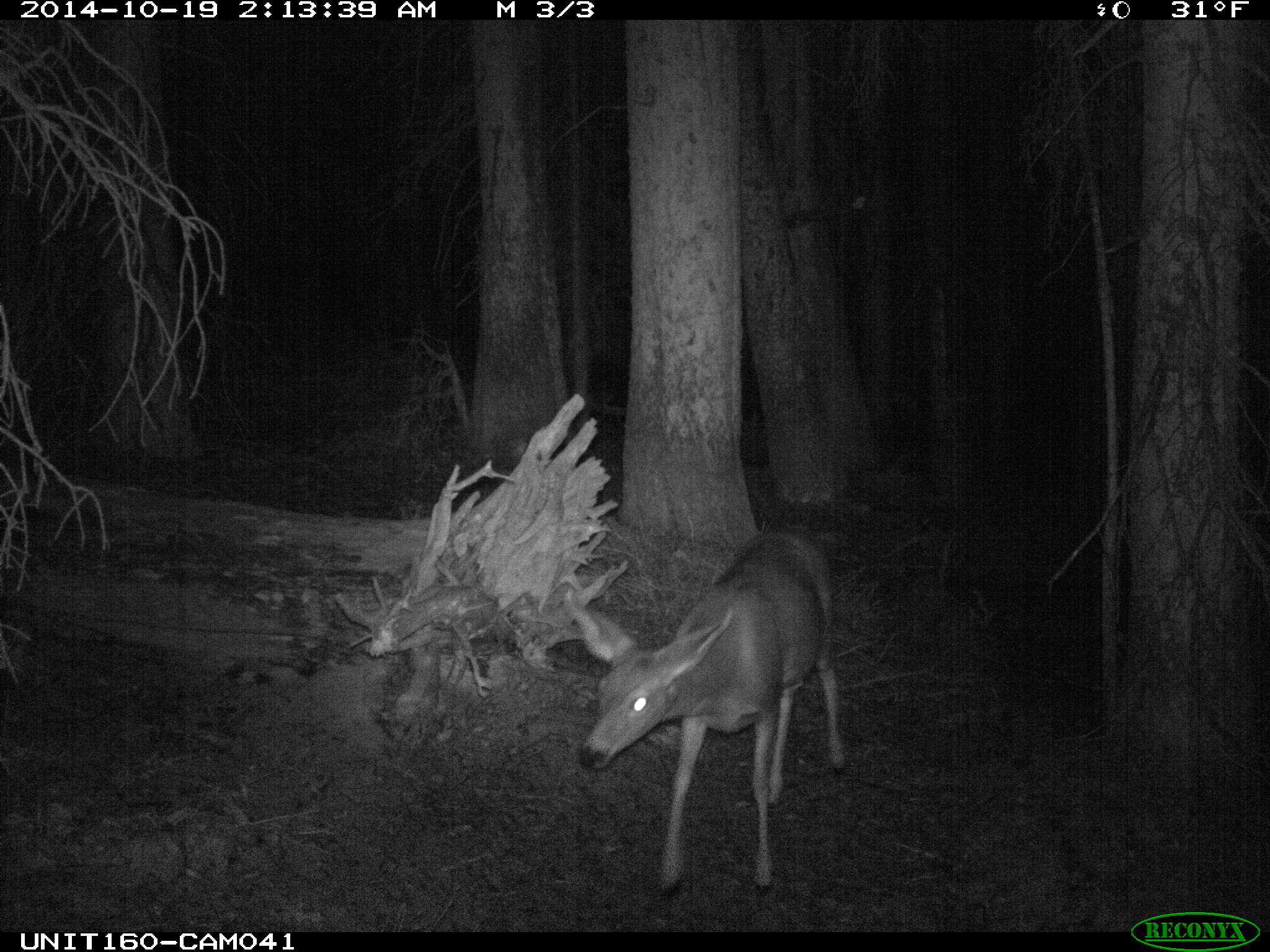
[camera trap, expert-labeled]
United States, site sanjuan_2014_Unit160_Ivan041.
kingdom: Animalia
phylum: Chordata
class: Mammalia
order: Artiodactyla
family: Cervidae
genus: Odocoileus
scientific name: Odocoileus hemionus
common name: mule deer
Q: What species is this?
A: Odocoileus hemionus (mule deer).